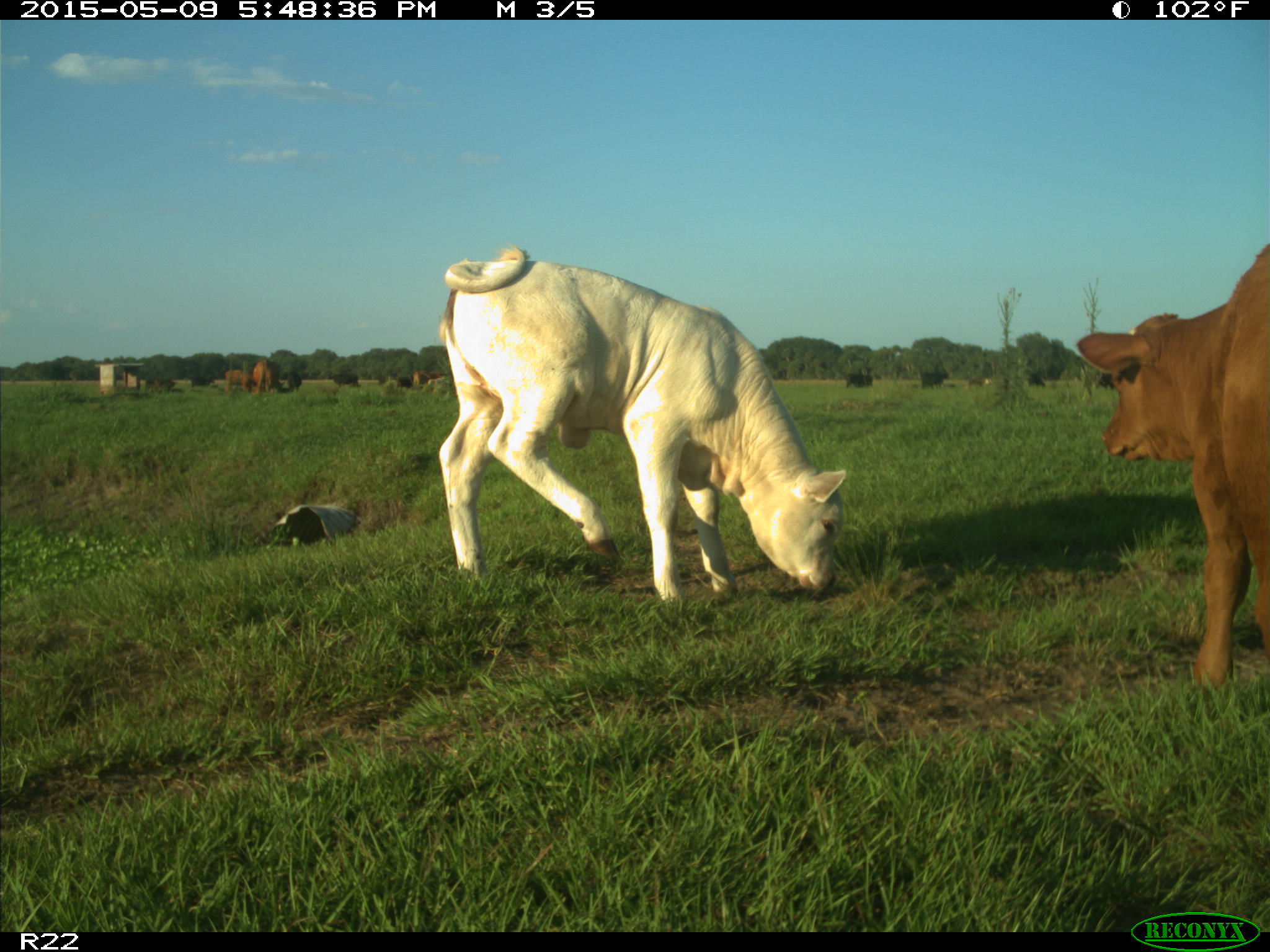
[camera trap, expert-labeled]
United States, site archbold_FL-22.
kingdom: Animalia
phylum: Chordata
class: Mammalia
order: Artiodactyla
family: Bovidae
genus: Bos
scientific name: Bos taurus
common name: domestic cow